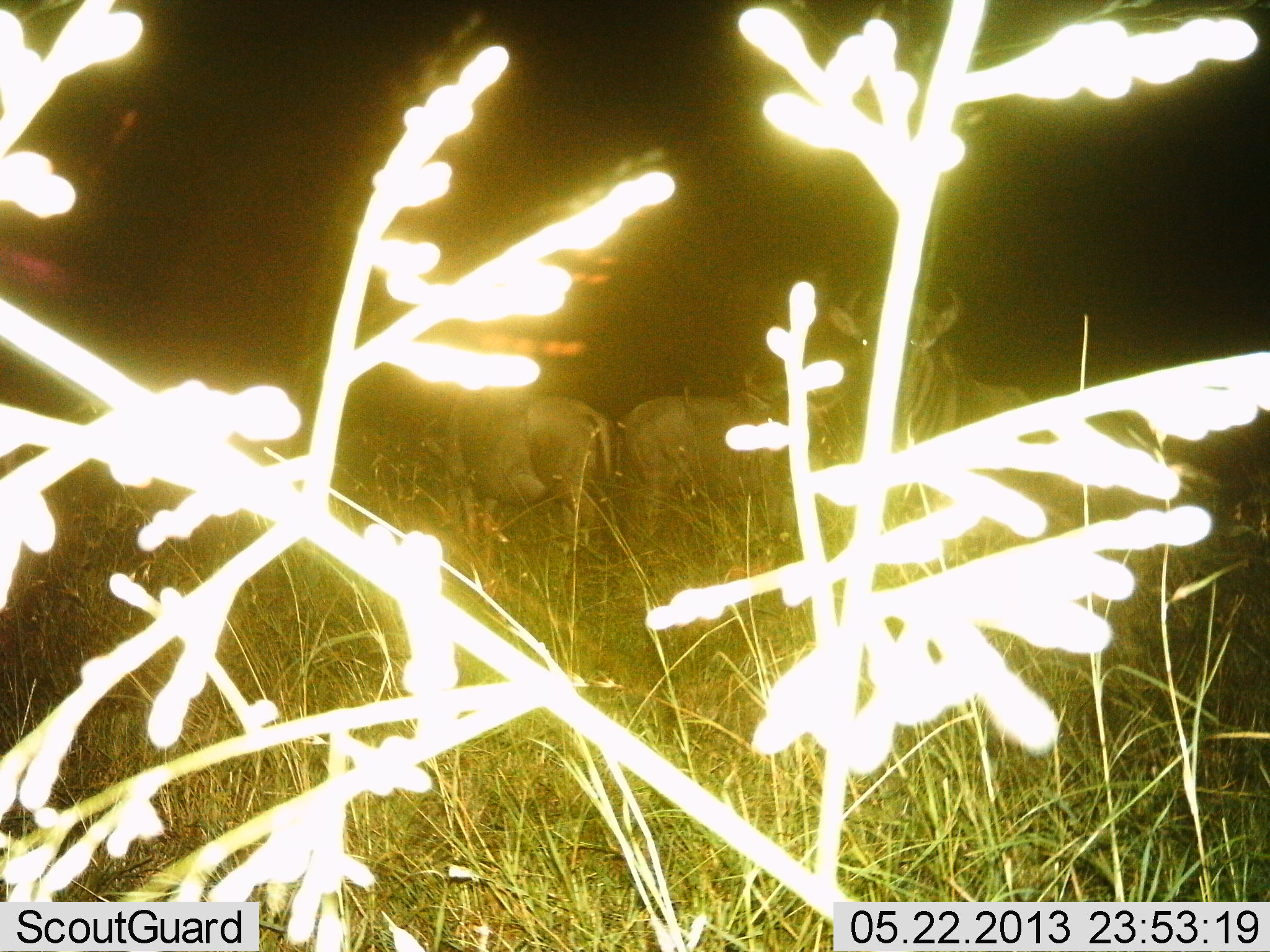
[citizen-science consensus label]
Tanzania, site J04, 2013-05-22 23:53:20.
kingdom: Animalia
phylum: Chordata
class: Mammalia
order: Artiodactyla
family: Bovidae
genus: Connochaetes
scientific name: Connochaetes taurinus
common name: blue wildebeest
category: wildebeest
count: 3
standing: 90%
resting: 10%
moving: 0%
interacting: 0%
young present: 0%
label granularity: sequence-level